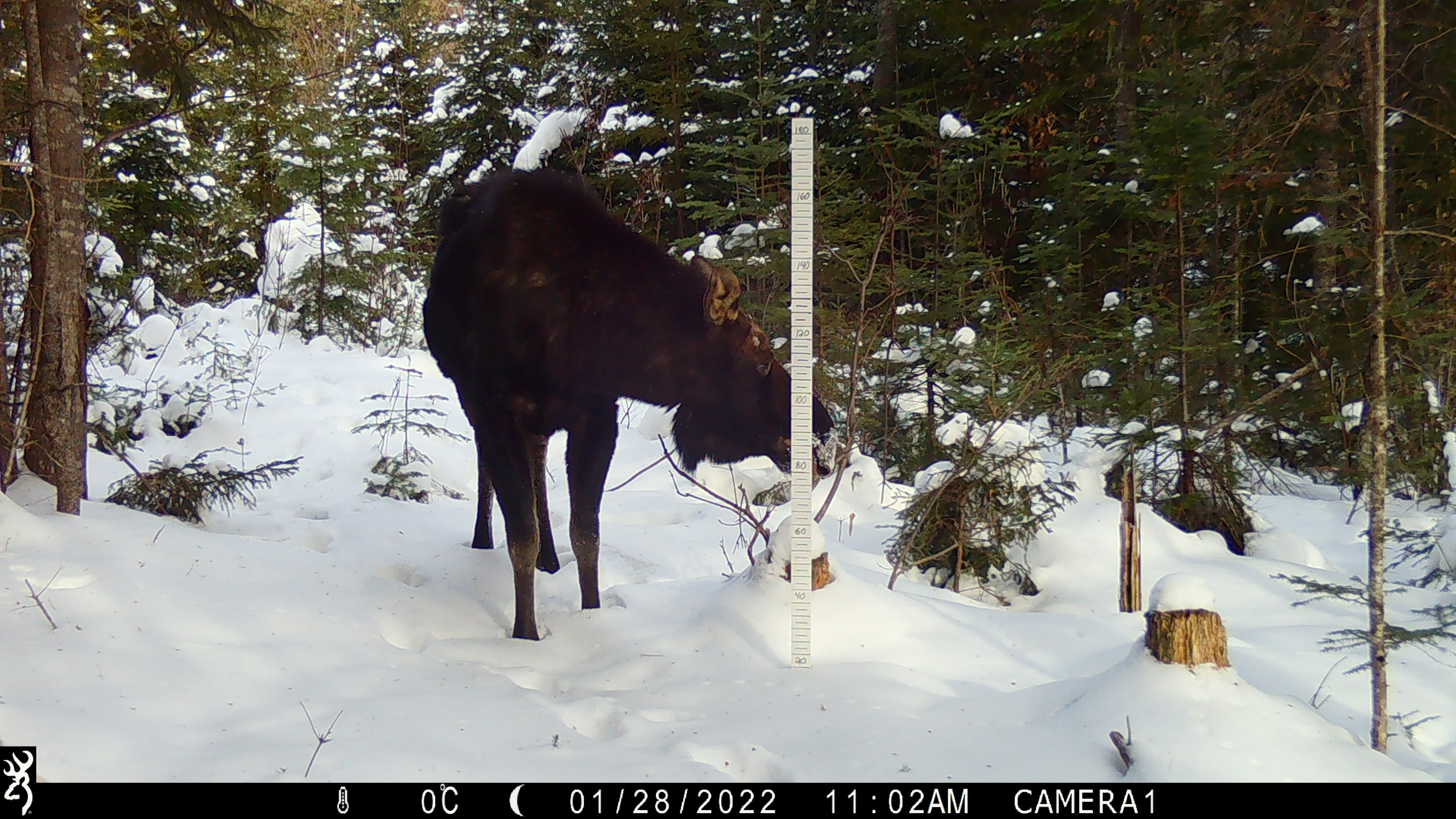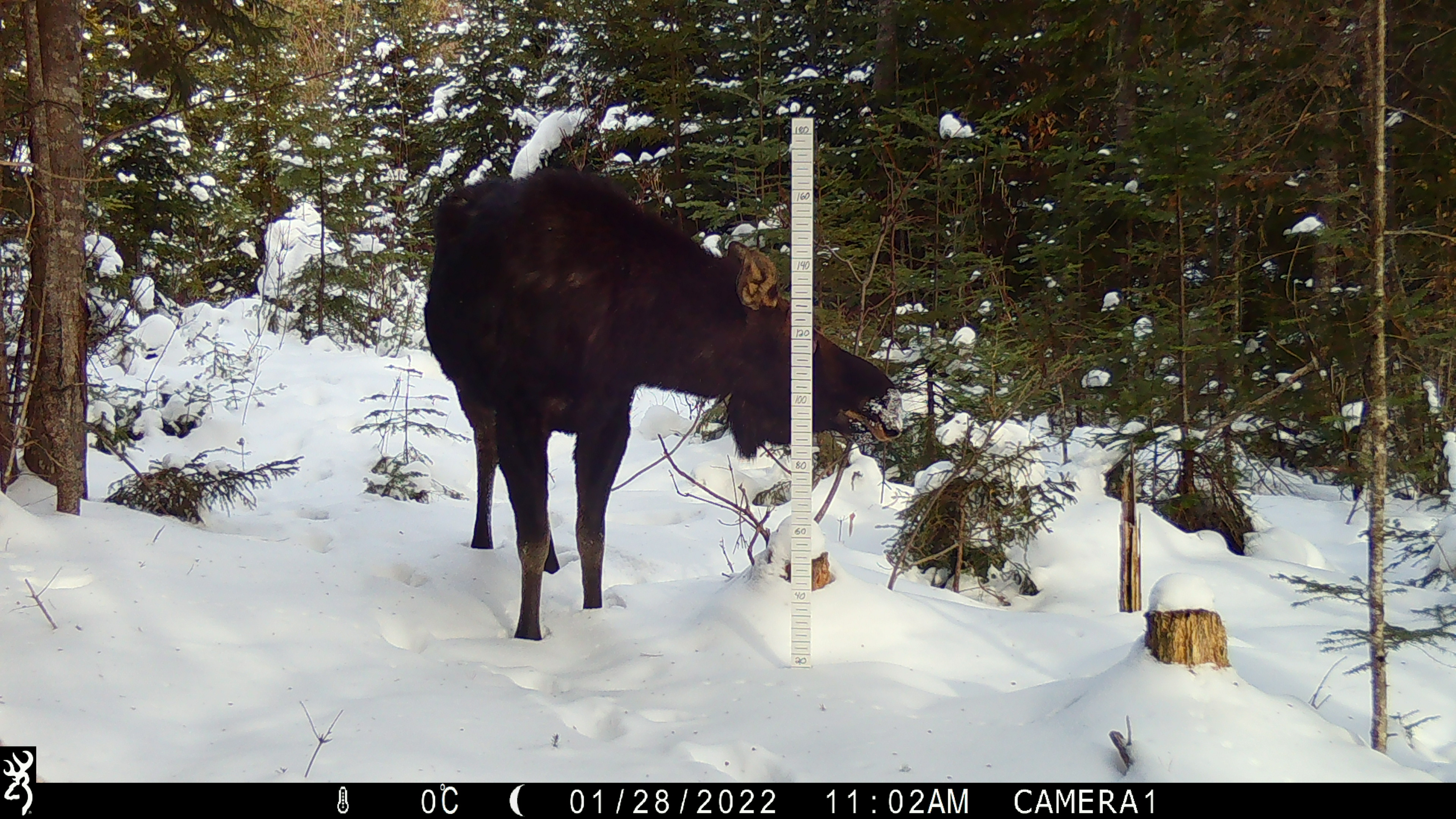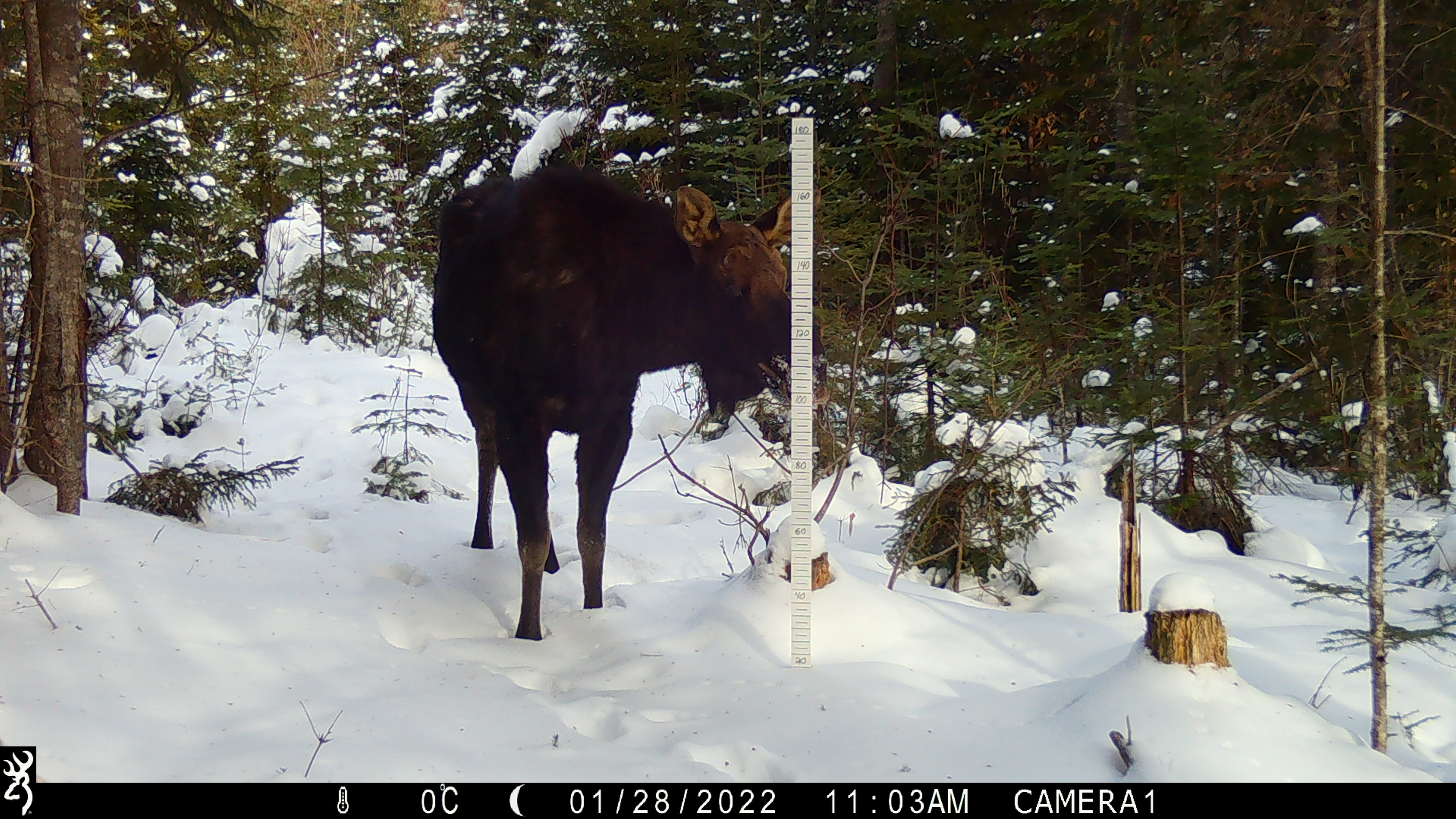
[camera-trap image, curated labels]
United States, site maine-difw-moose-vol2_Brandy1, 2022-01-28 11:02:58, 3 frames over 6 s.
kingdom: Animalia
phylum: Chordata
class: Mammalia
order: Artiodactyla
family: Cervidae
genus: Alces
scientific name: Alces alces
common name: moose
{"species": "moose (Alces alces)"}